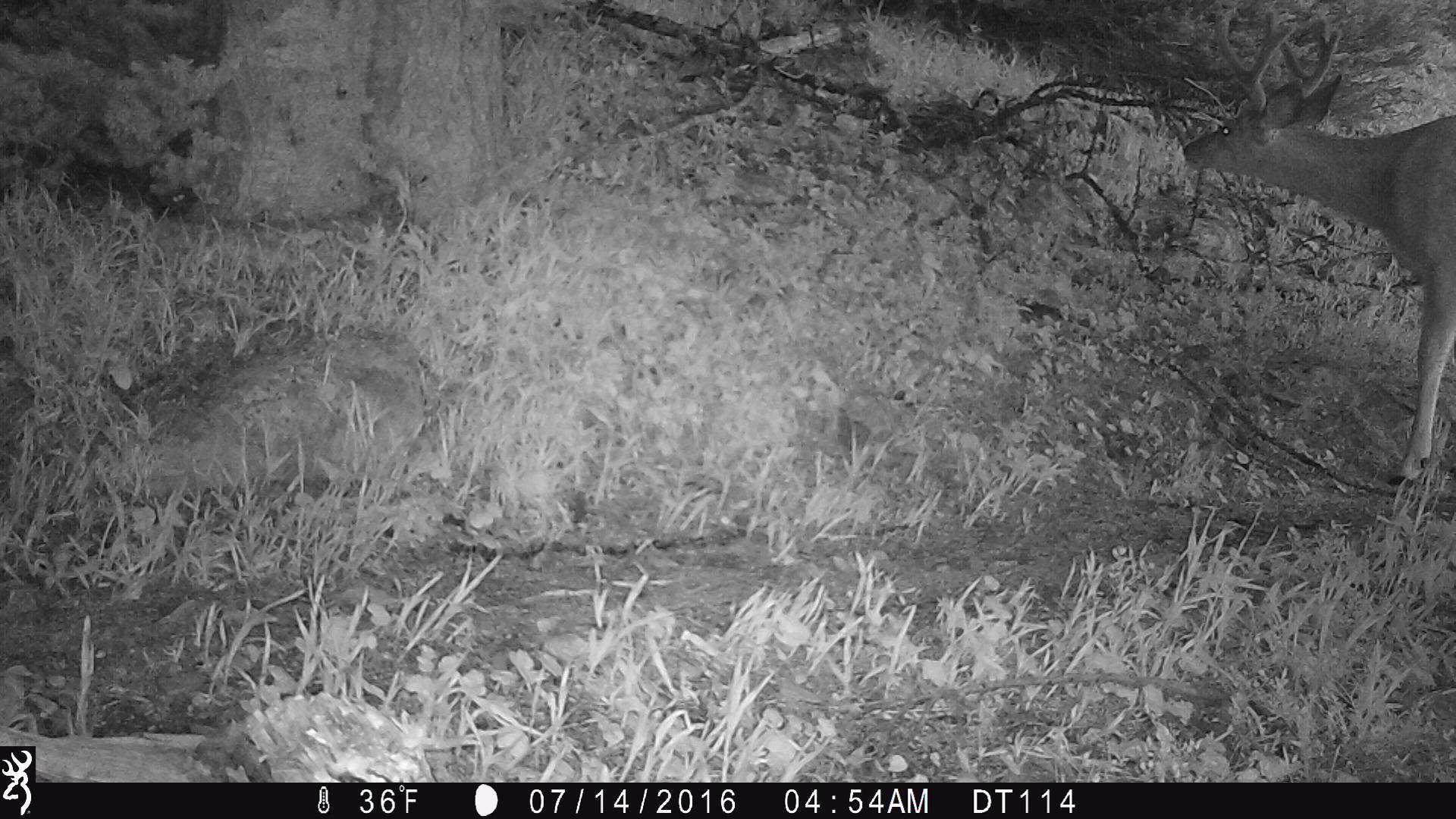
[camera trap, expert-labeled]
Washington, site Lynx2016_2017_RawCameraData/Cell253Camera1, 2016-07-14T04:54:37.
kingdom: Animalia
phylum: Chordata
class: Mammalia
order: Artiodactyla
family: Cervidae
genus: Odocoileus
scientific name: Odocoileus hemionus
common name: mule deer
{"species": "Odocoileus hemionus (mule deer)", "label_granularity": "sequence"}